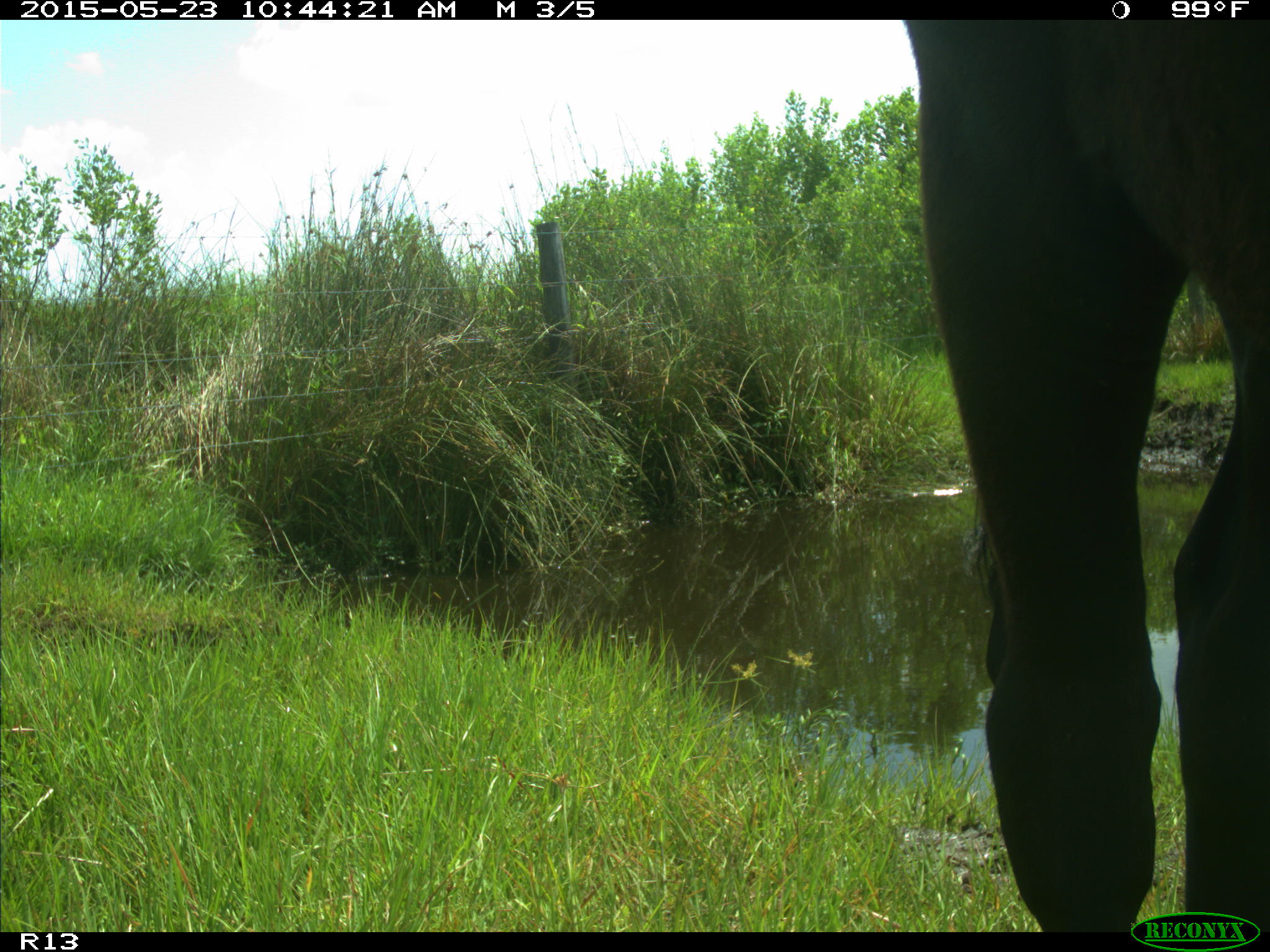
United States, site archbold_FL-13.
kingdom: Animalia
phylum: Chordata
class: Mammalia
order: Artiodactyla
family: Bovidae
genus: Bos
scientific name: Bos taurus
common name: domestic cow